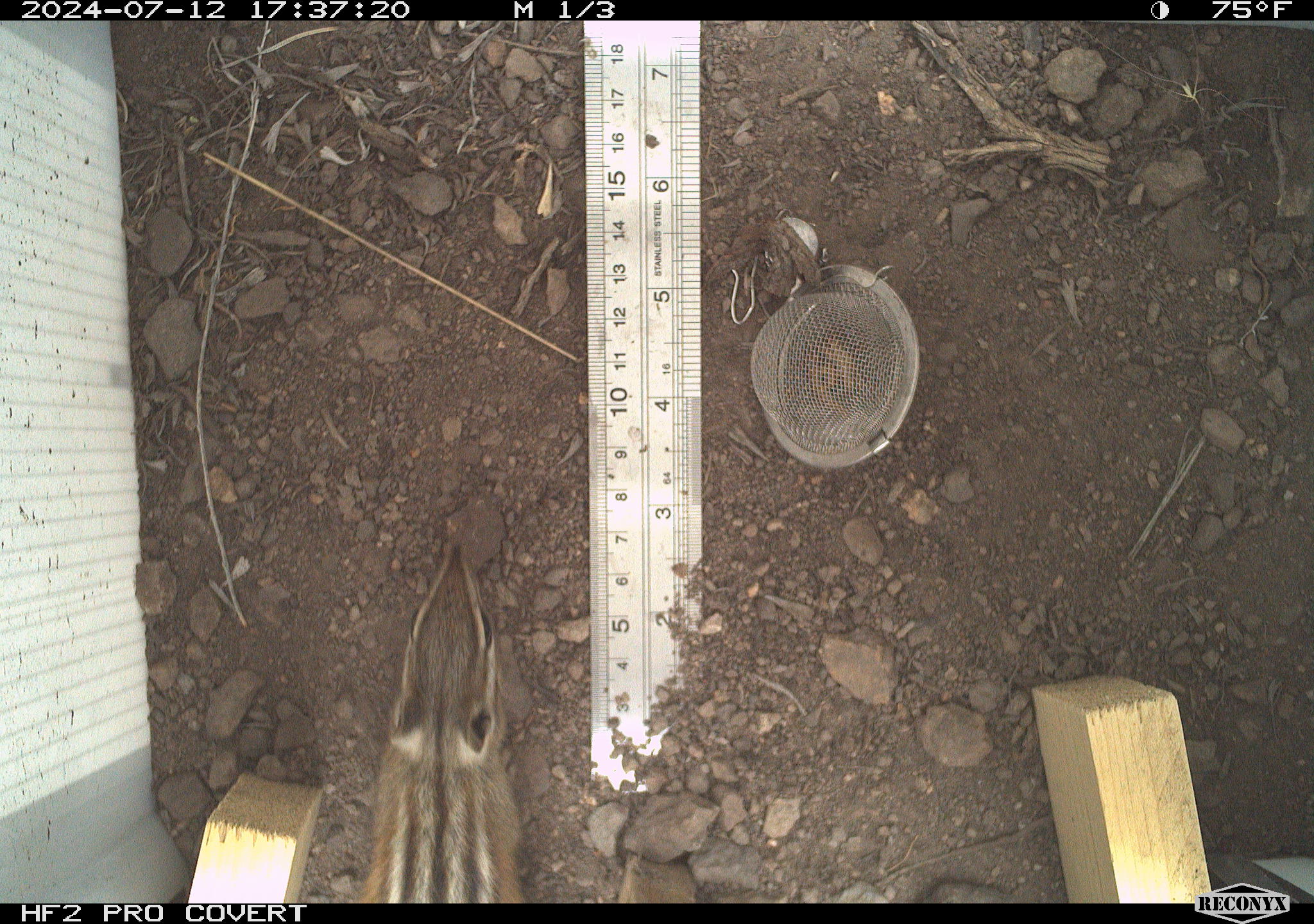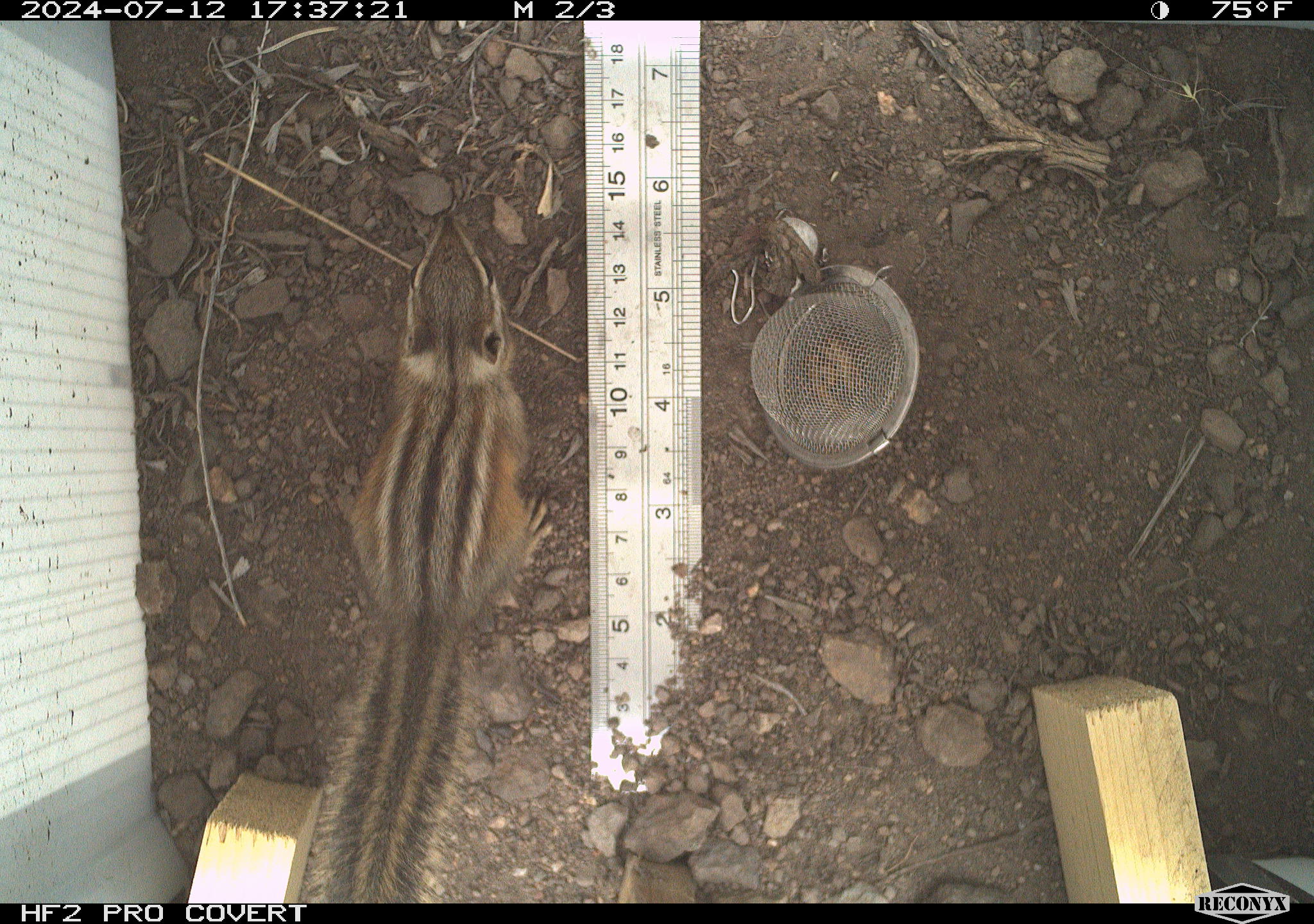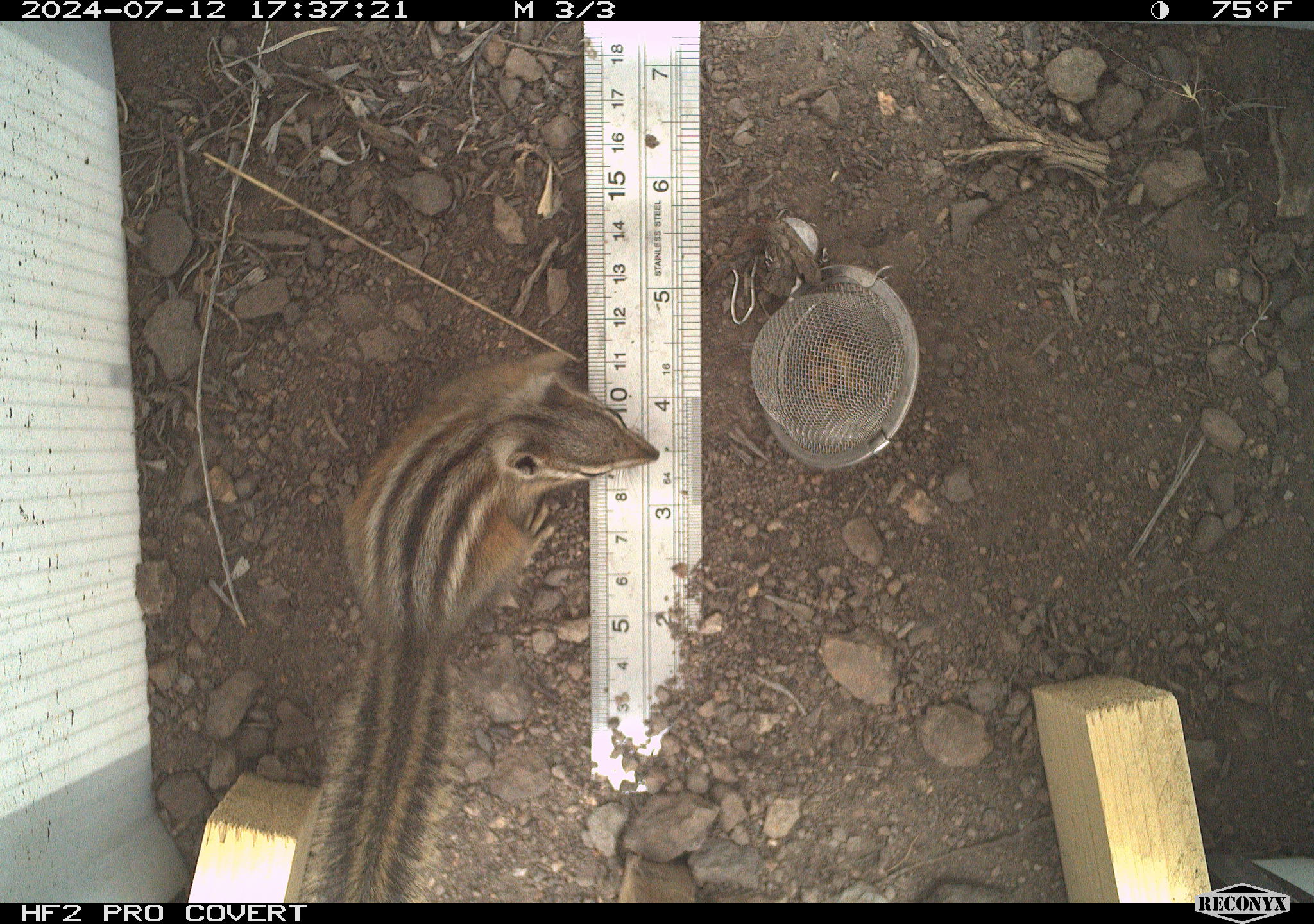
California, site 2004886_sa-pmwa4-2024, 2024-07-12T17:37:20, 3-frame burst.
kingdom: Animalia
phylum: Chordata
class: Mammalia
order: Rodentia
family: Sciuridae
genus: Neotamias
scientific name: Neotamias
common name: western chipmunks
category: neotamias species